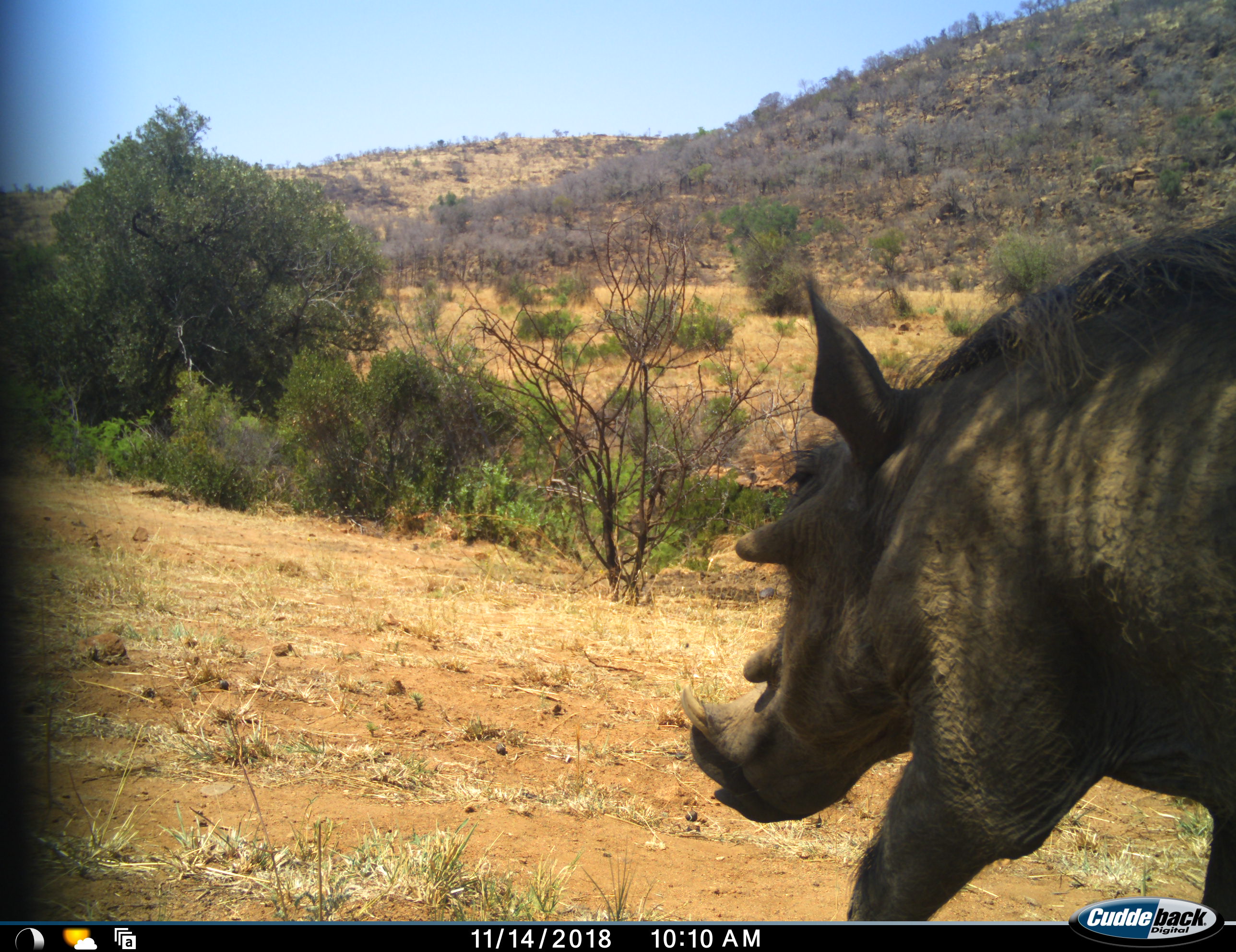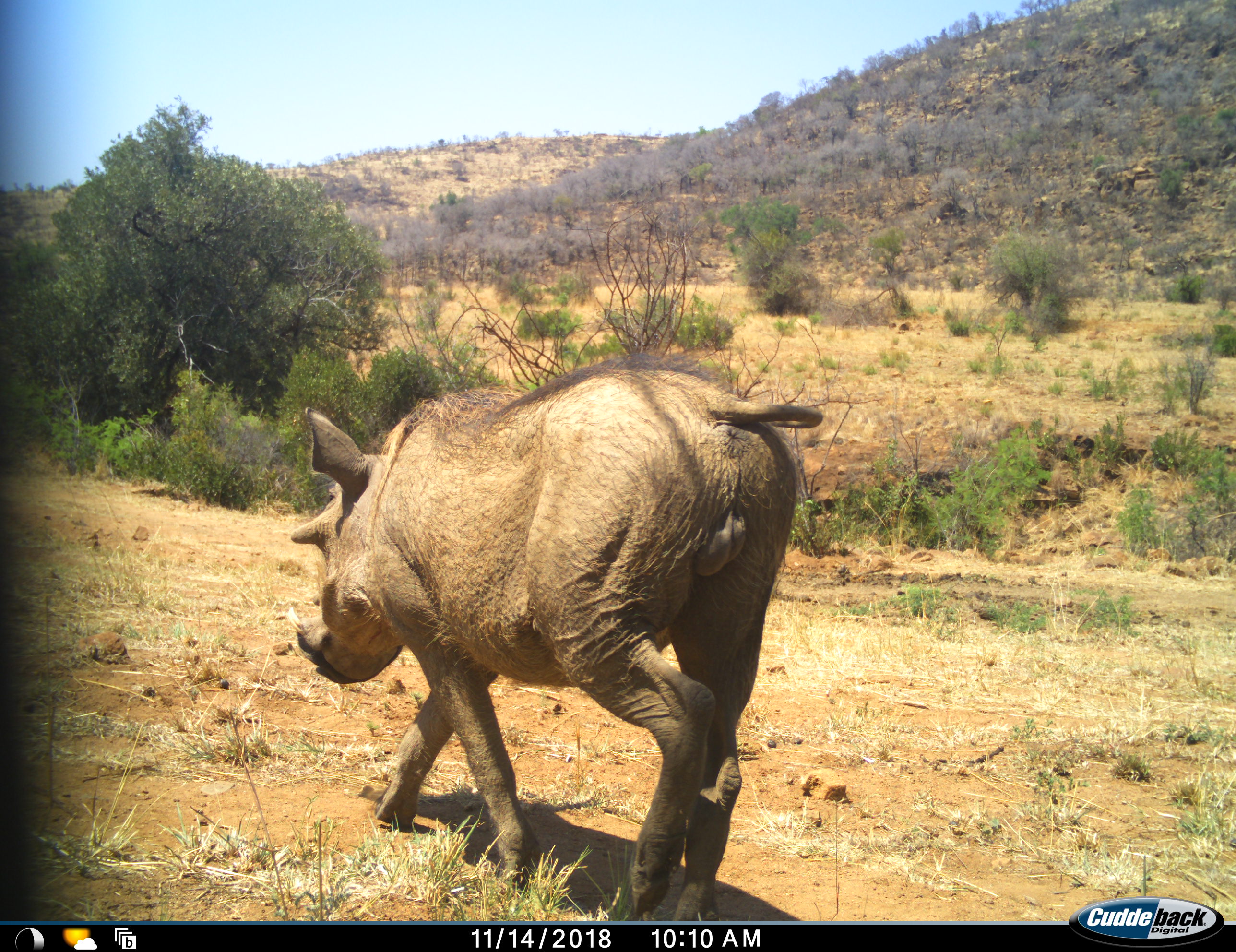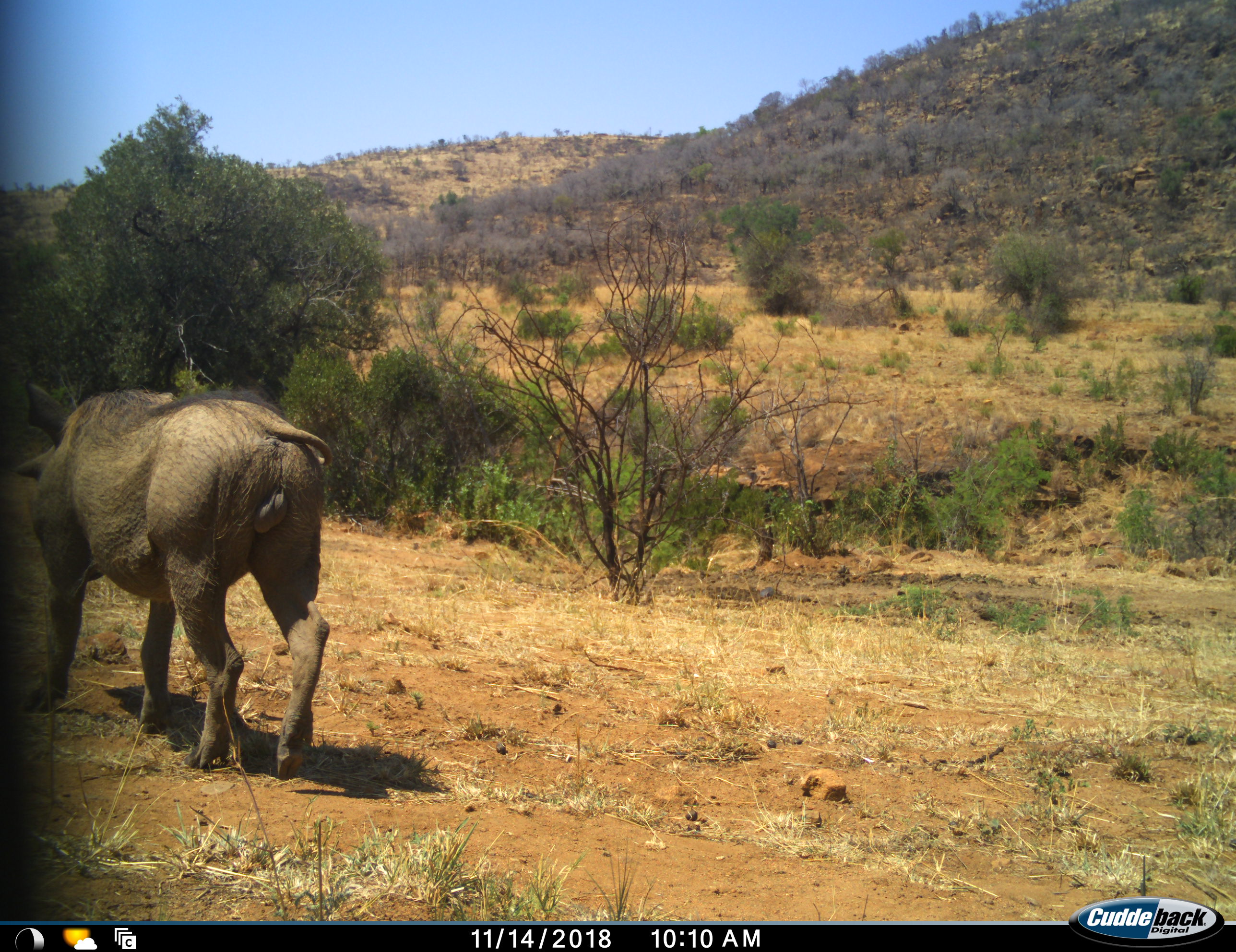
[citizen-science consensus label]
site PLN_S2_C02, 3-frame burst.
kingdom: Animalia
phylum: Chordata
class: Mammalia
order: Artiodactyla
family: Suidae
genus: Phacochoerus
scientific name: Phacochoerus africanus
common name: warthog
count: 1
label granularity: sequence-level